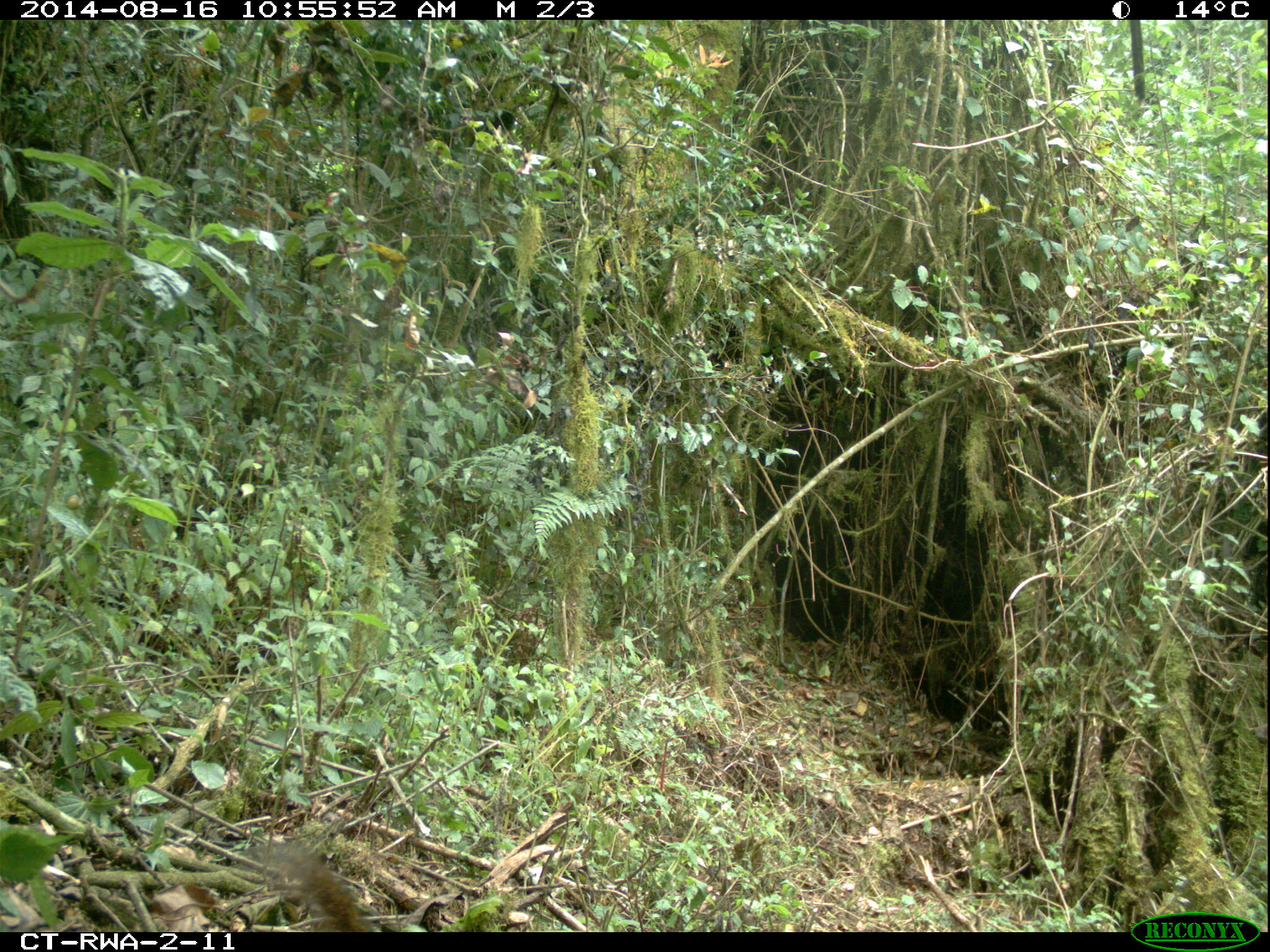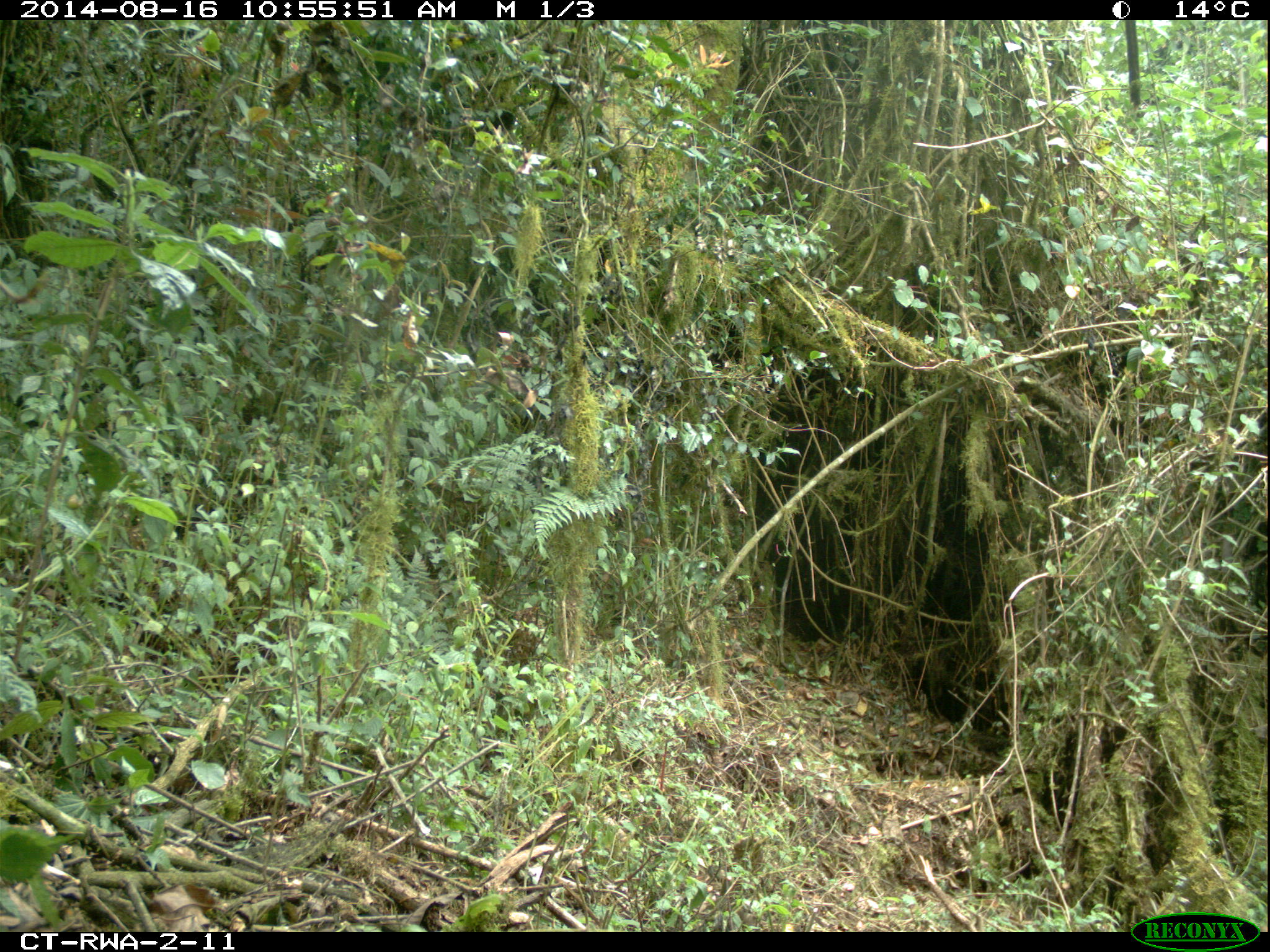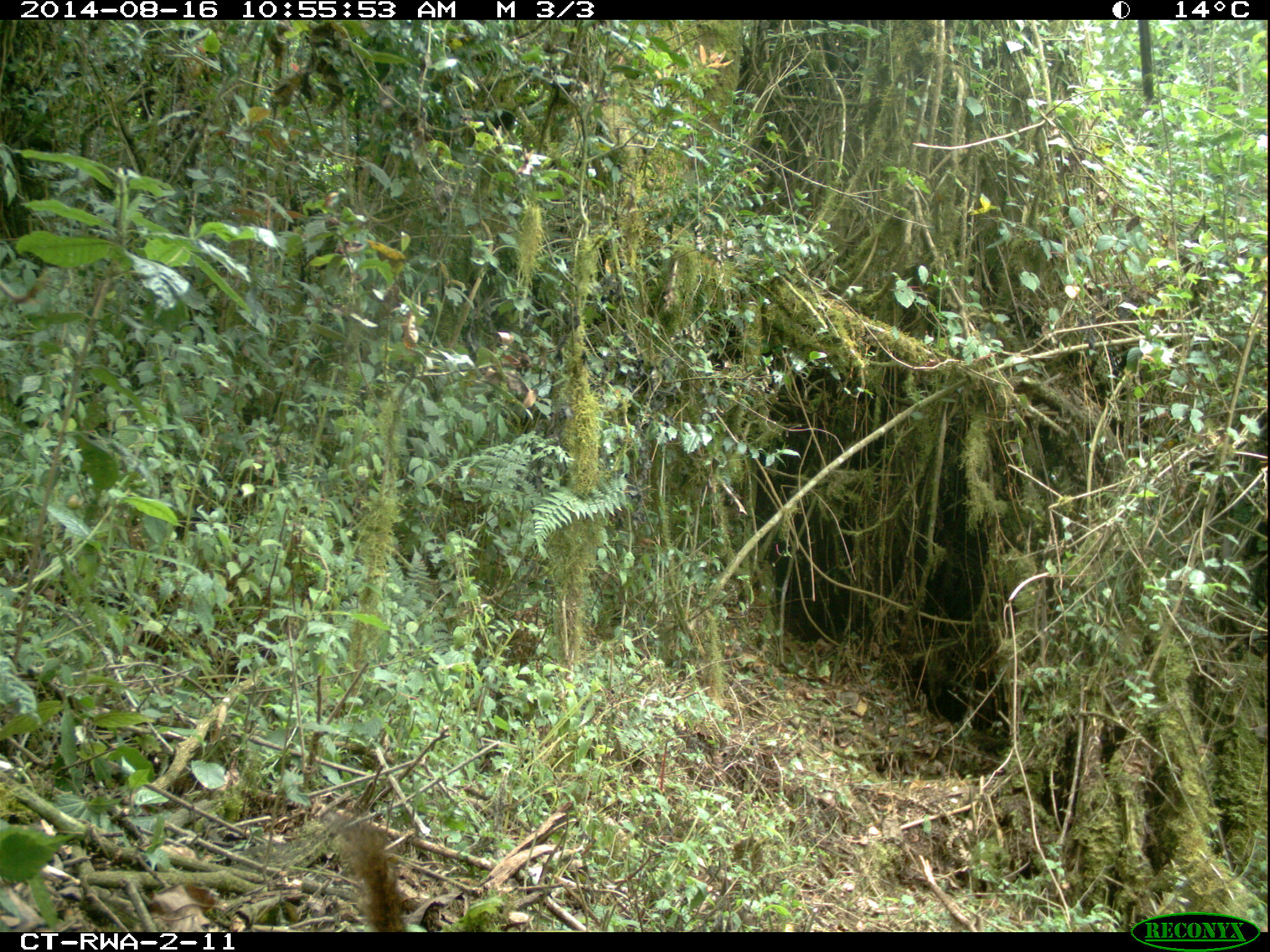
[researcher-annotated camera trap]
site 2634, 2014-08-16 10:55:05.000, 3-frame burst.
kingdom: Animalia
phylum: Chordata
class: Mammalia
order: Rodentia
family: Sciuridae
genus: Funisciurus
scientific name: Funisciurus carruthersi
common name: carruther's mountain squirrel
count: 1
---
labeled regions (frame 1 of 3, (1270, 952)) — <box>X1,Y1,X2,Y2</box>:
funisciurus carruthersi: <box>236,840,370,931</box>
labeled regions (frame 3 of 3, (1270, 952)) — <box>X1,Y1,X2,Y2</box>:
funisciurus carruthersi: <box>323,813,408,932</box>